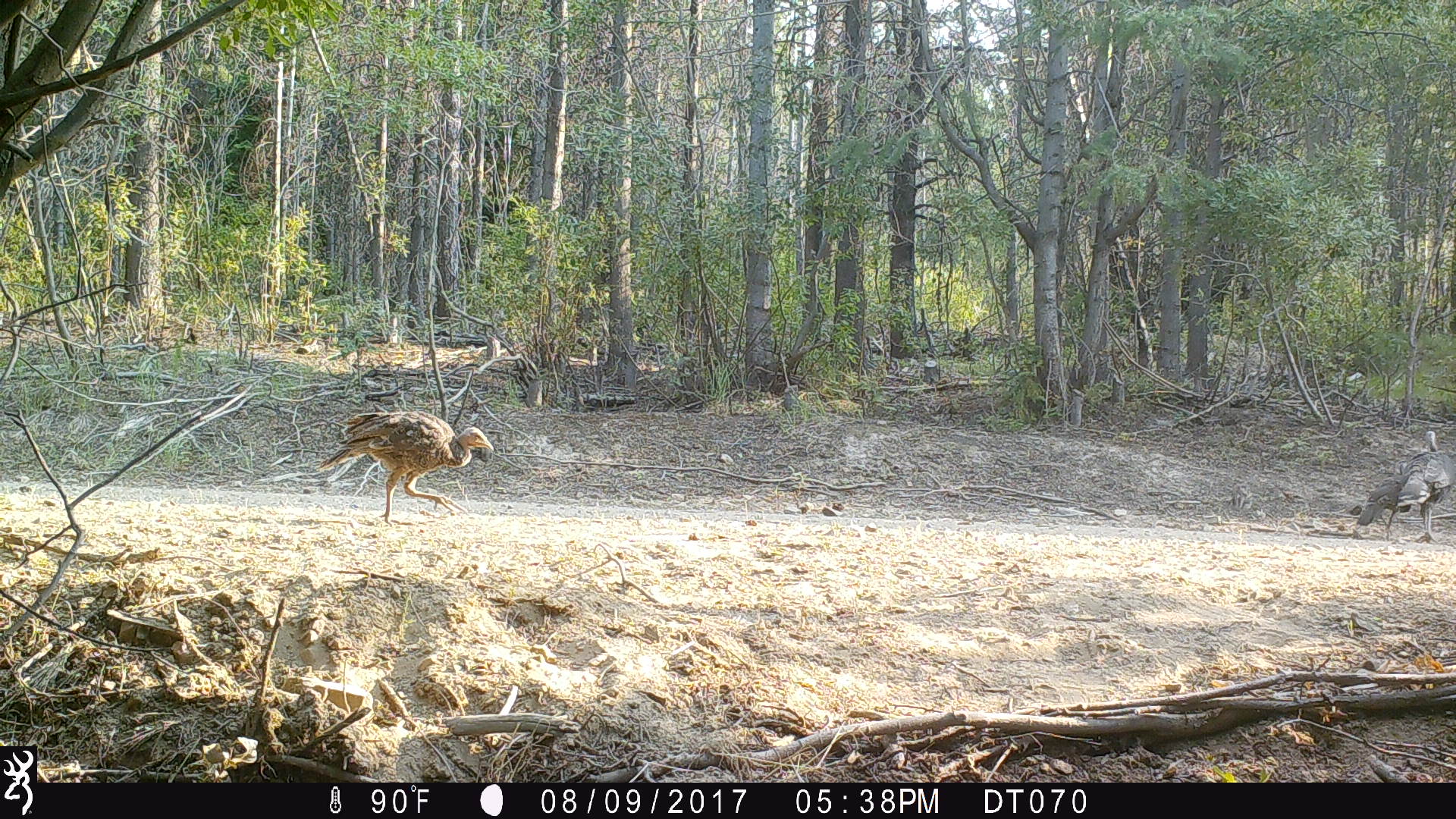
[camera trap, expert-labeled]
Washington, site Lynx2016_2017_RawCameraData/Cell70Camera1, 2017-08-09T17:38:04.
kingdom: Animalia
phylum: Chordata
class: Aves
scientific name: Aves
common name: birds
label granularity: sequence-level